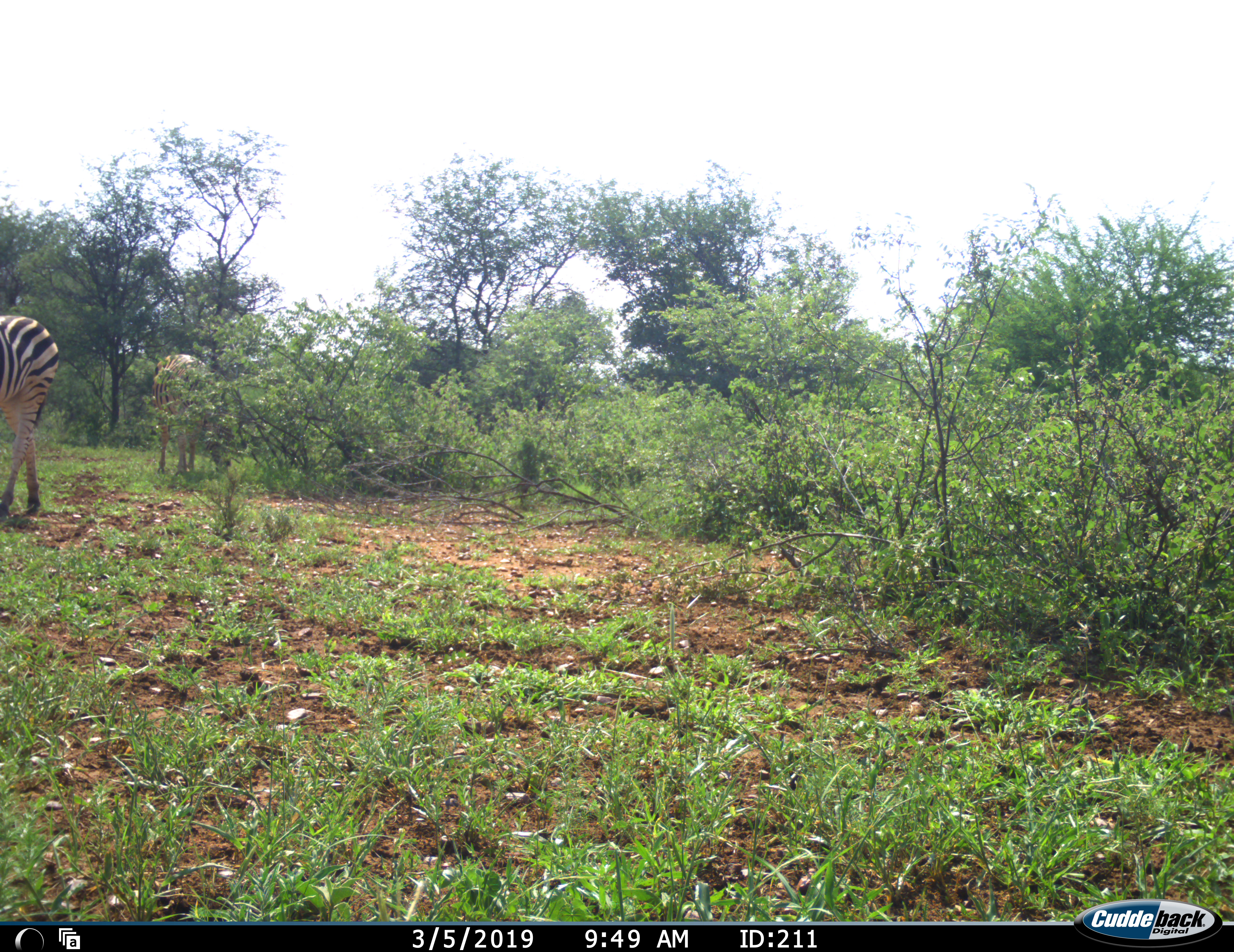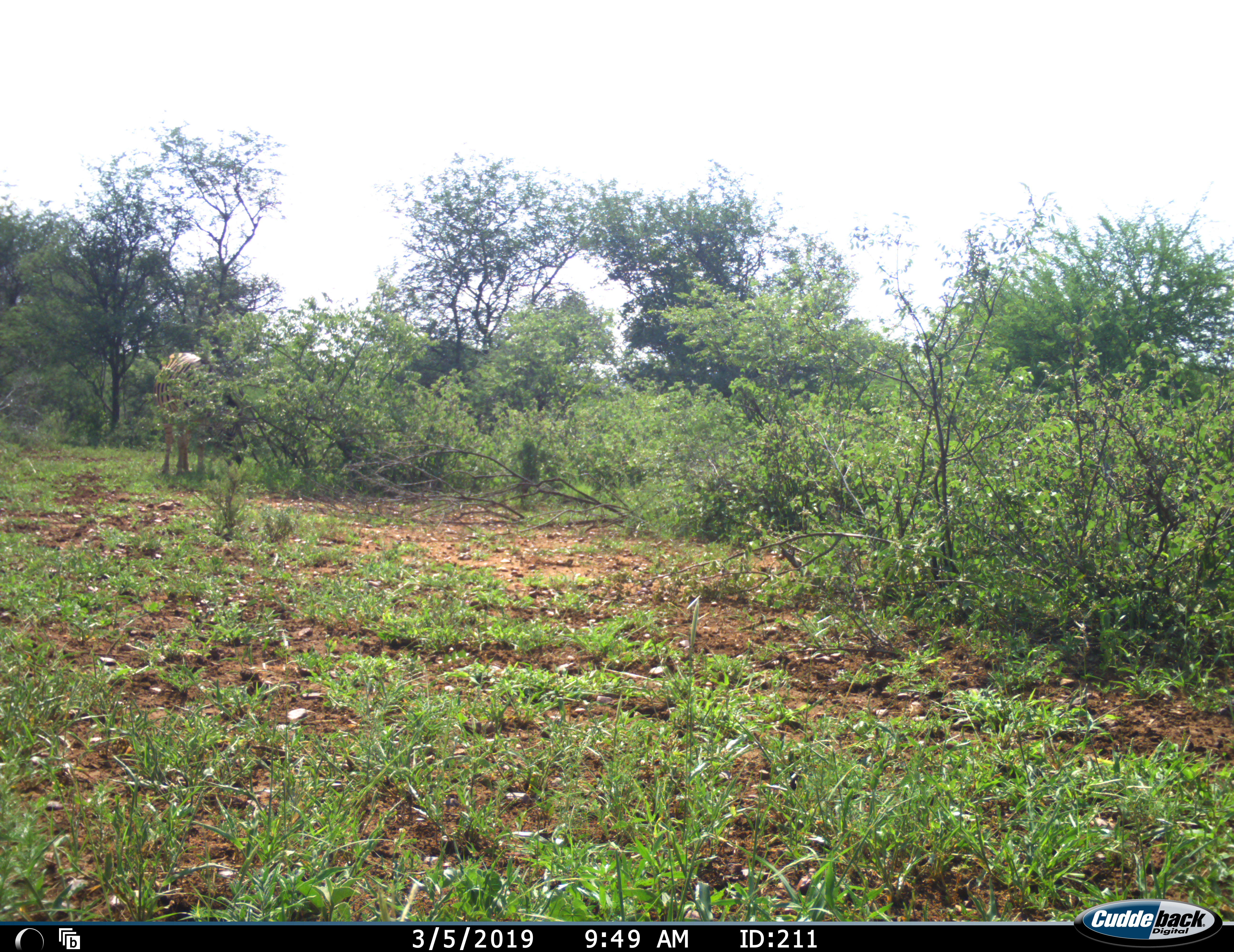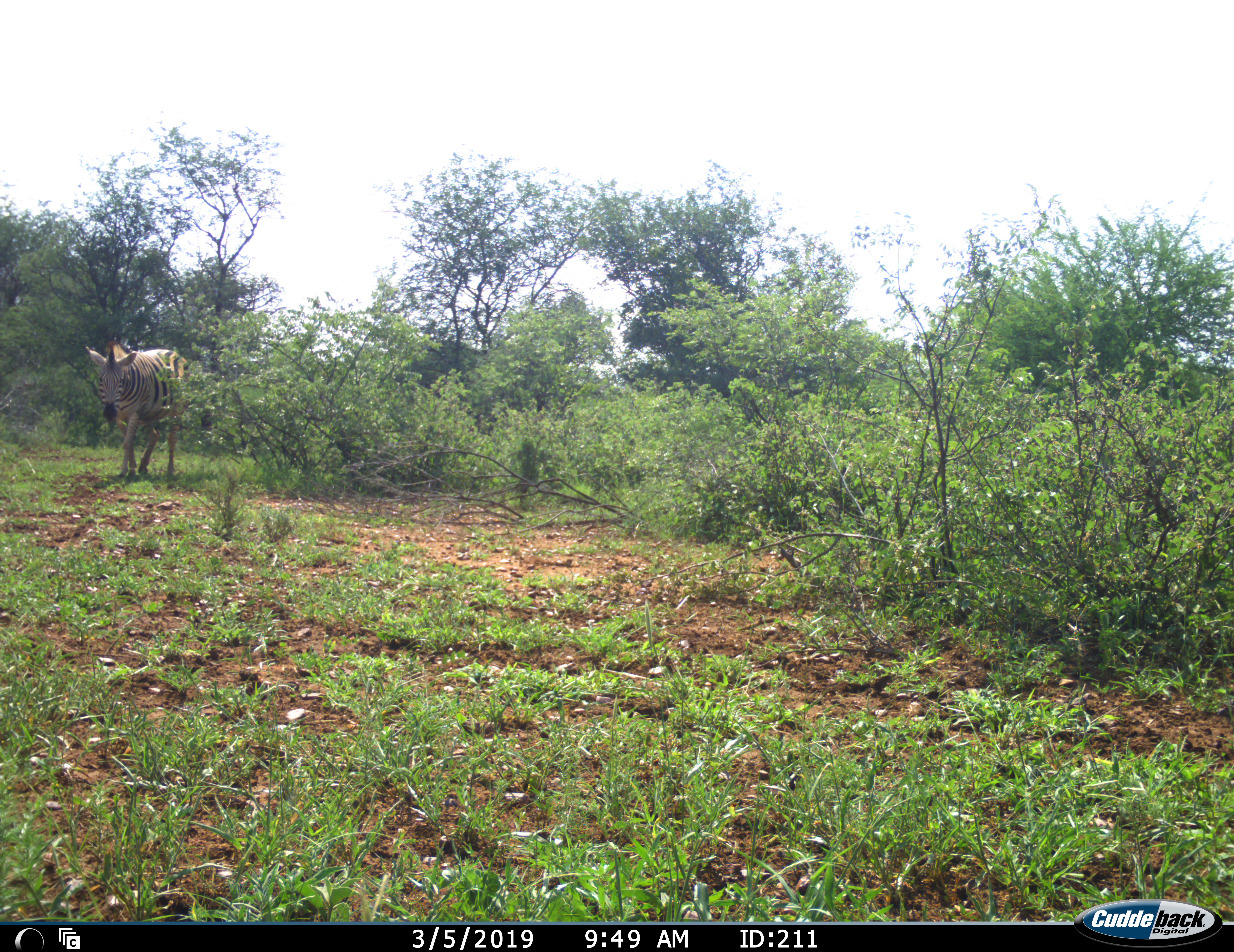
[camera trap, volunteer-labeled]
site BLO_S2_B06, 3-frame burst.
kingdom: Animalia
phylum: Chordata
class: Mammalia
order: Perissodactyla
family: Equidae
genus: Equus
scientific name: Equus quagga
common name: plains zebra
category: zebraplains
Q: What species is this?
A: Zebraplains (plains zebra) (Equus quagga).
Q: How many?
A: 2.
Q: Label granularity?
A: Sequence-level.